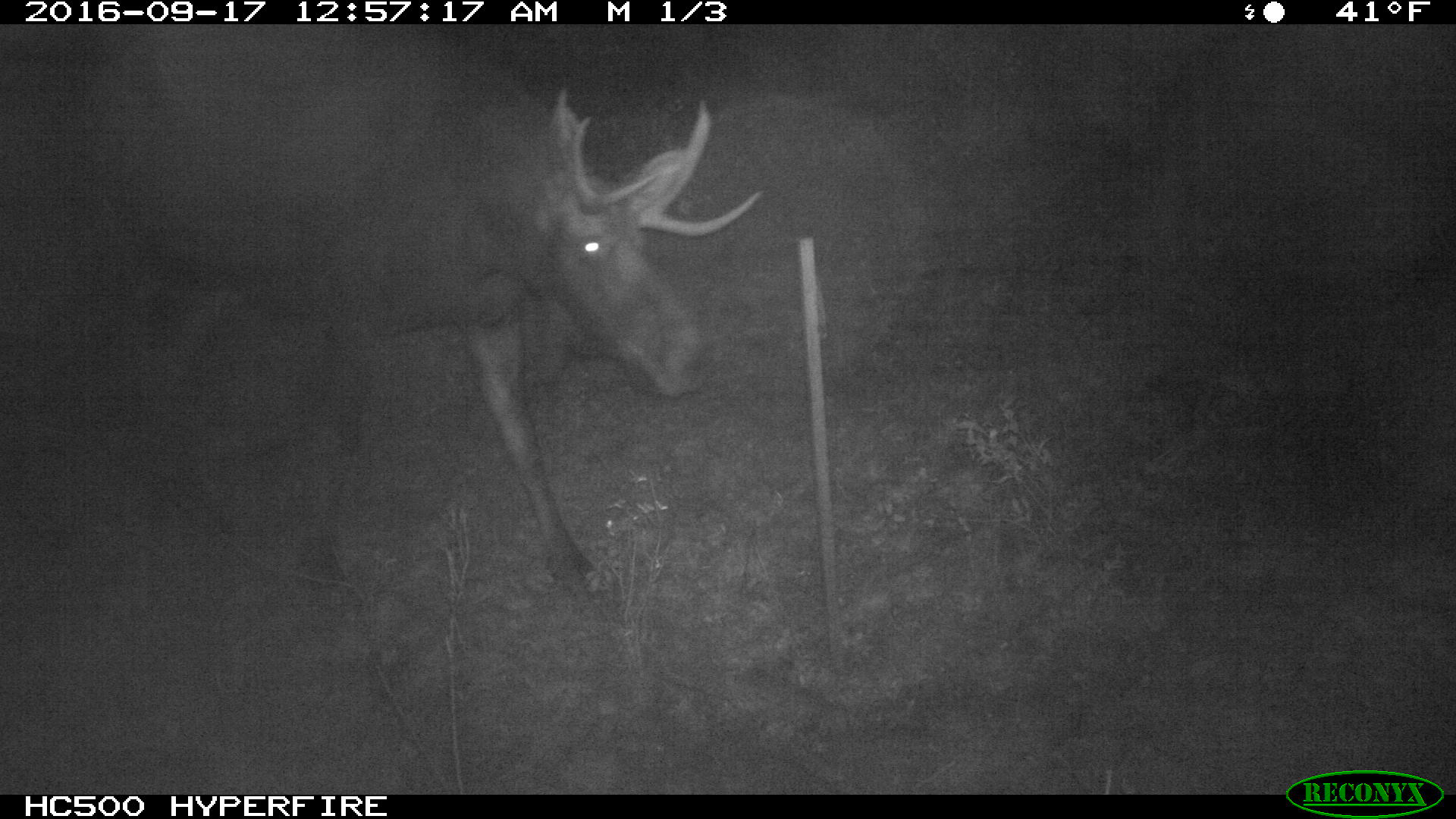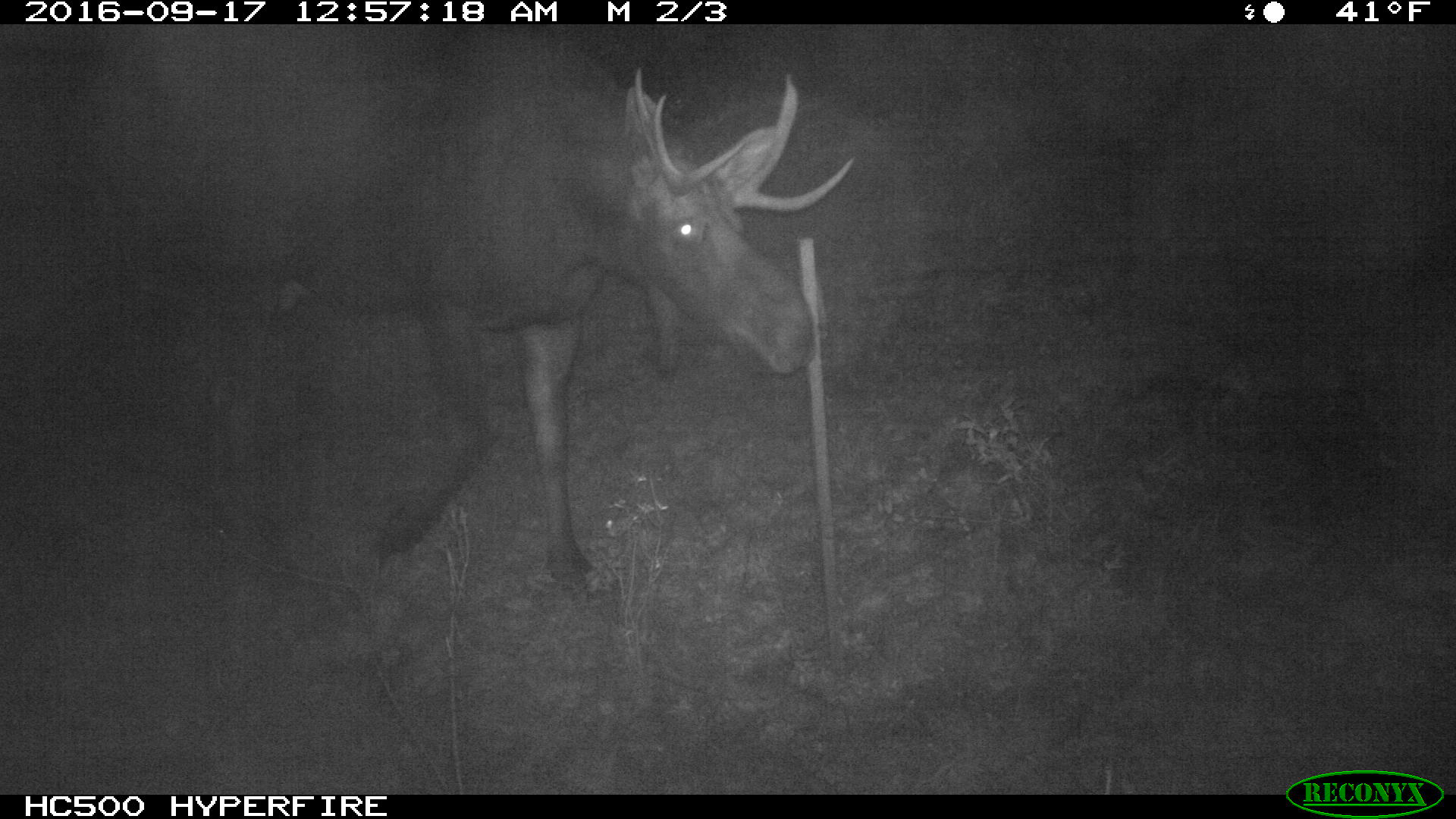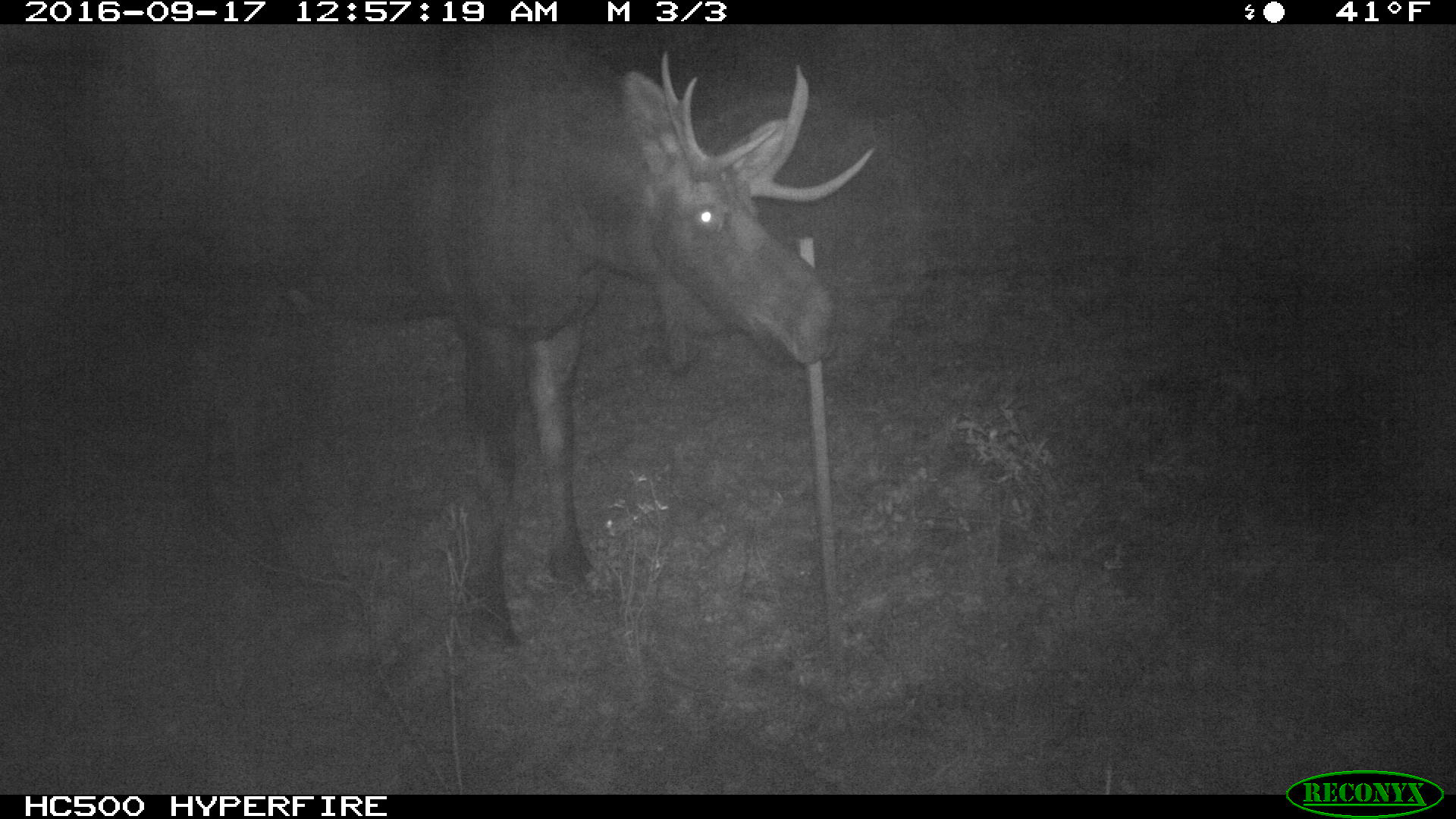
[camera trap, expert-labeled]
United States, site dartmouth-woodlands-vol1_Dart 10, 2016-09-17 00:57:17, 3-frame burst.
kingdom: Animalia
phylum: Chordata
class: Mammalia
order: Artiodactyla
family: Cervidae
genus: Alces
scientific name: Alces alces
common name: moose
Moose (Alces alces).